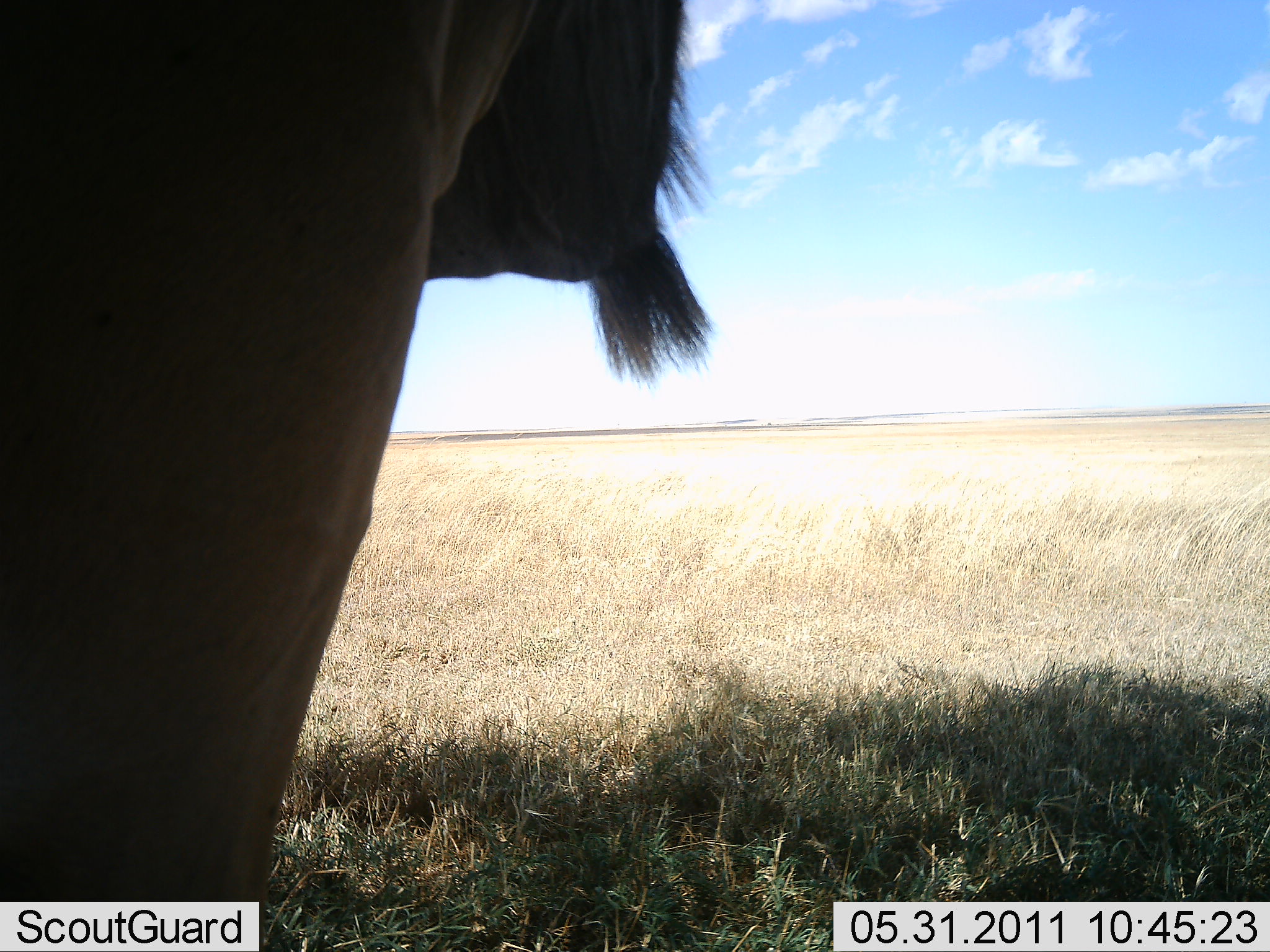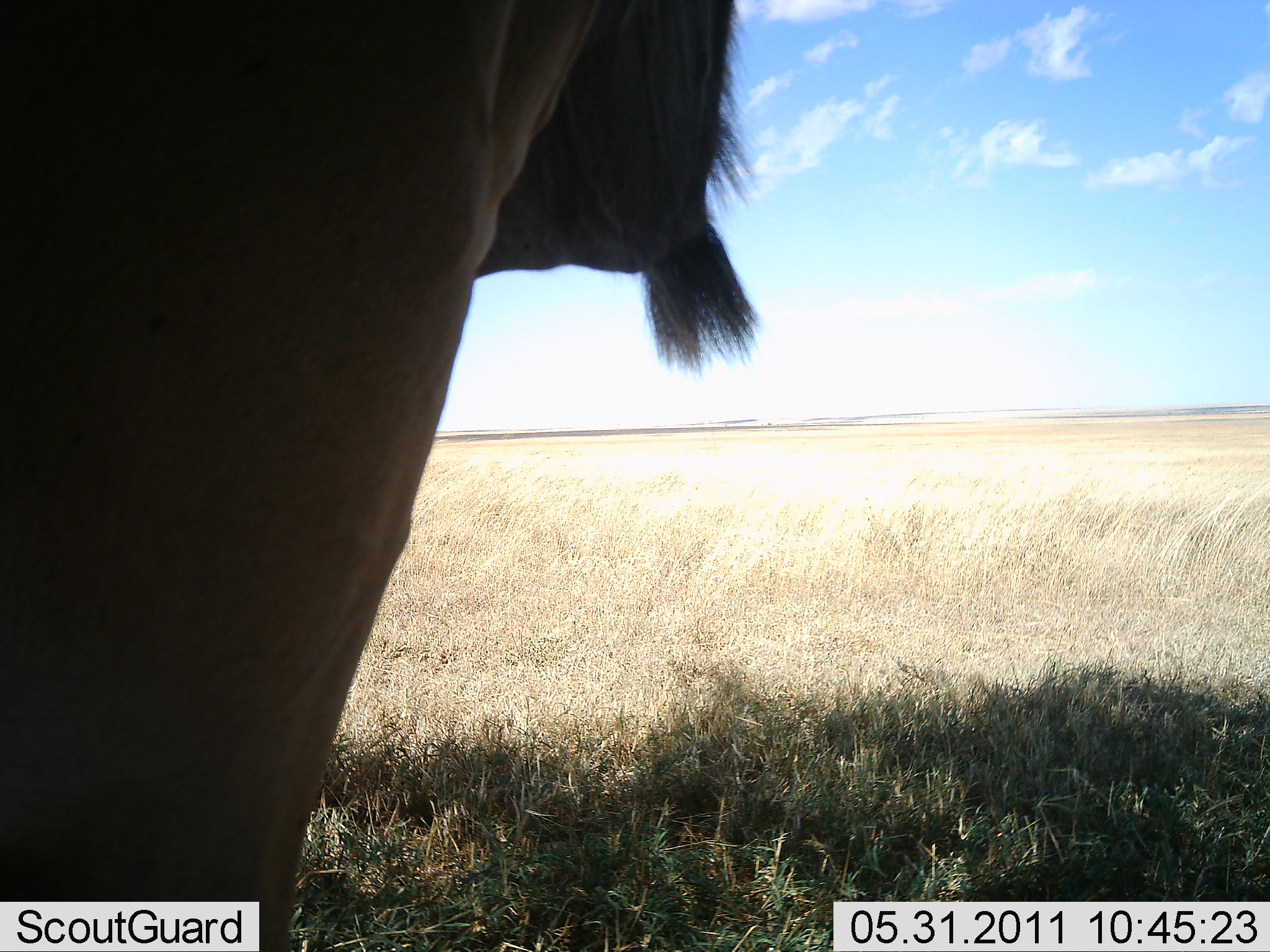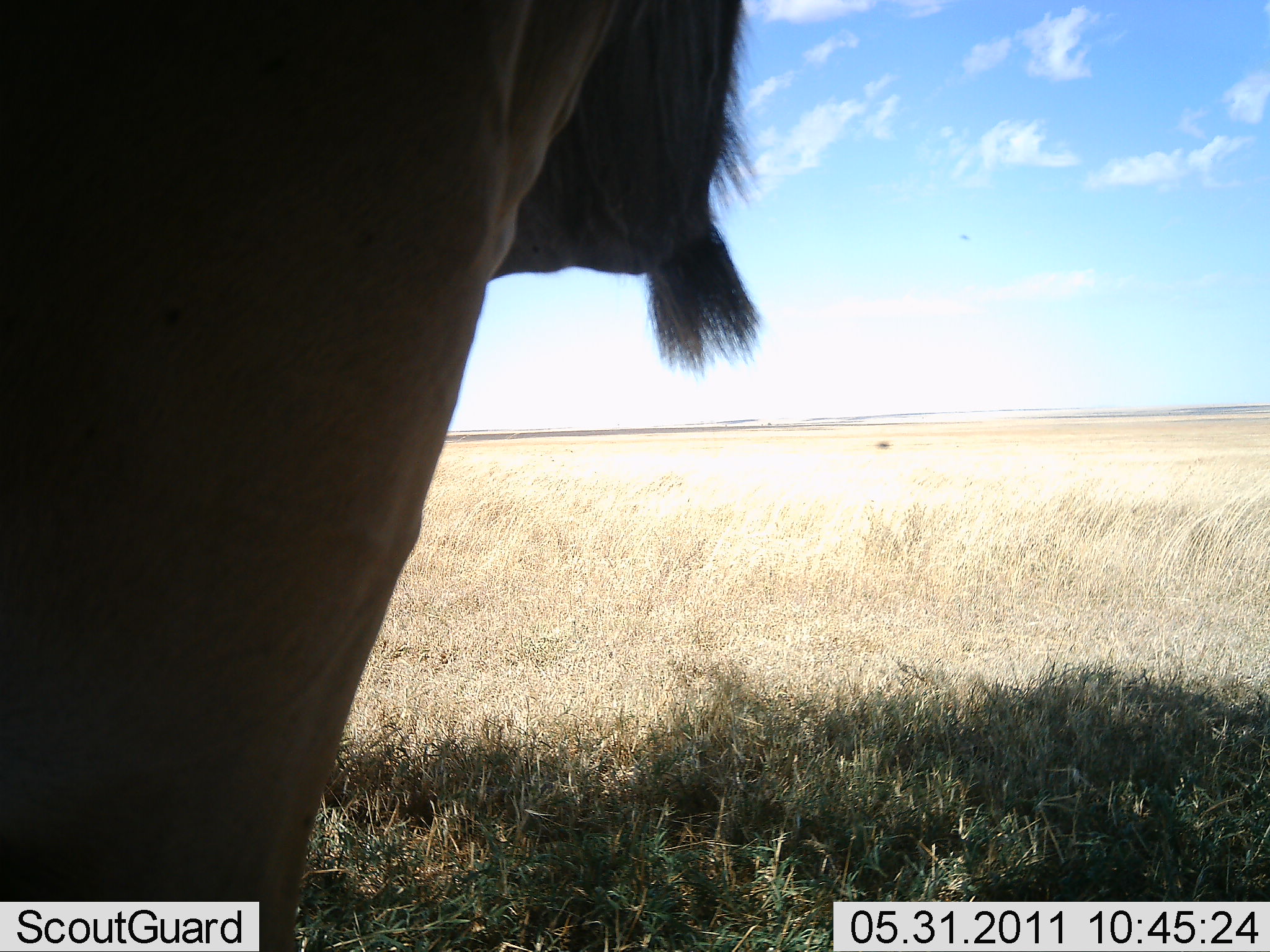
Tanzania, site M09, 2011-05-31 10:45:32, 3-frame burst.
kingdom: Animalia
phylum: Chordata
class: Mammalia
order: Artiodactyla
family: Bovidae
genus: Syncerus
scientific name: Syncerus caffer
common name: cape buffalo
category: buffalo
Buffalo (cape buffalo) (Syncerus caffer), count 1. Behavior (volunteer vote fractions): standing 100%, resting 0%, moving 0%, interacting 0%. Young present (vote fraction): 0%. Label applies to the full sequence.